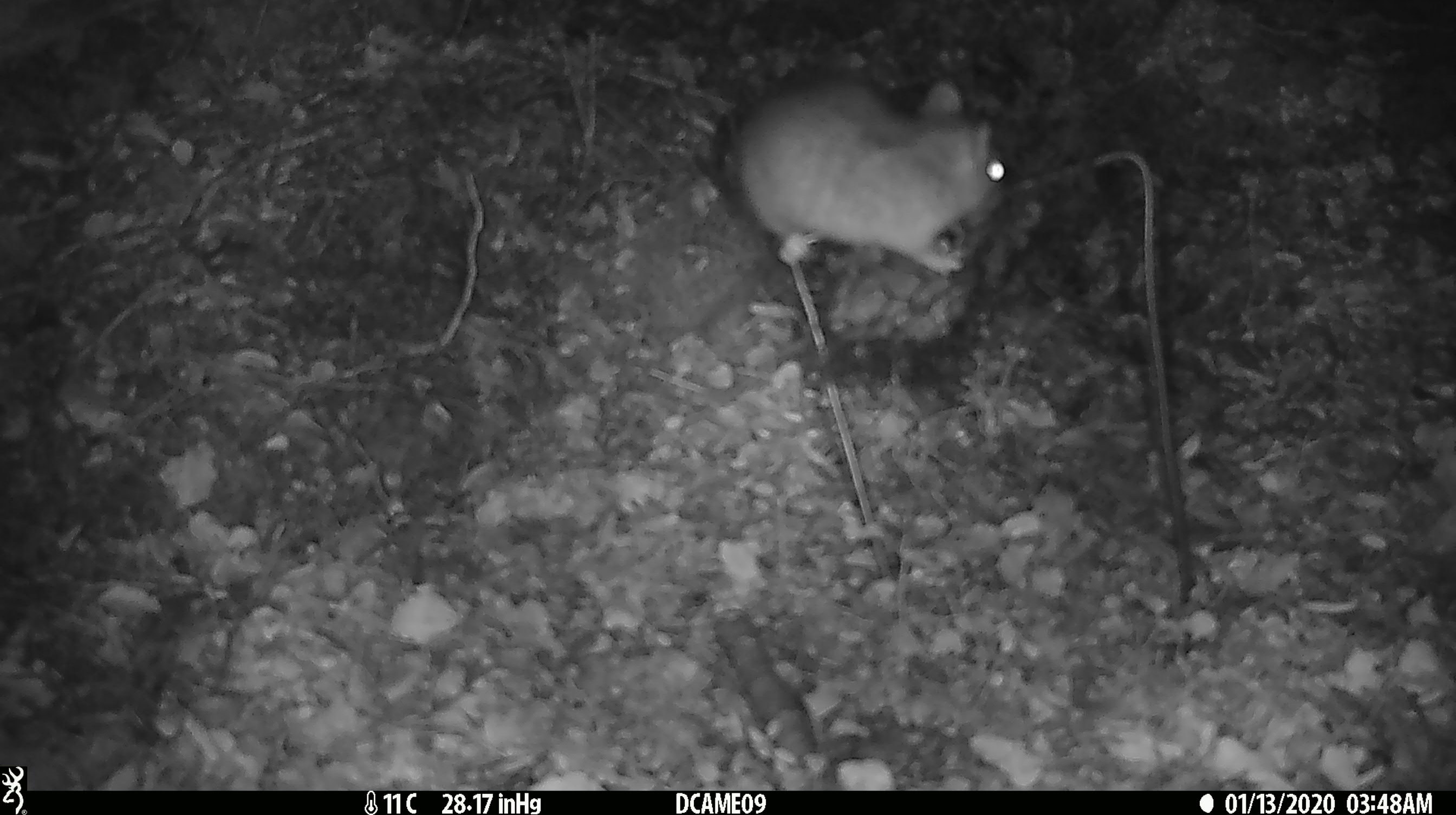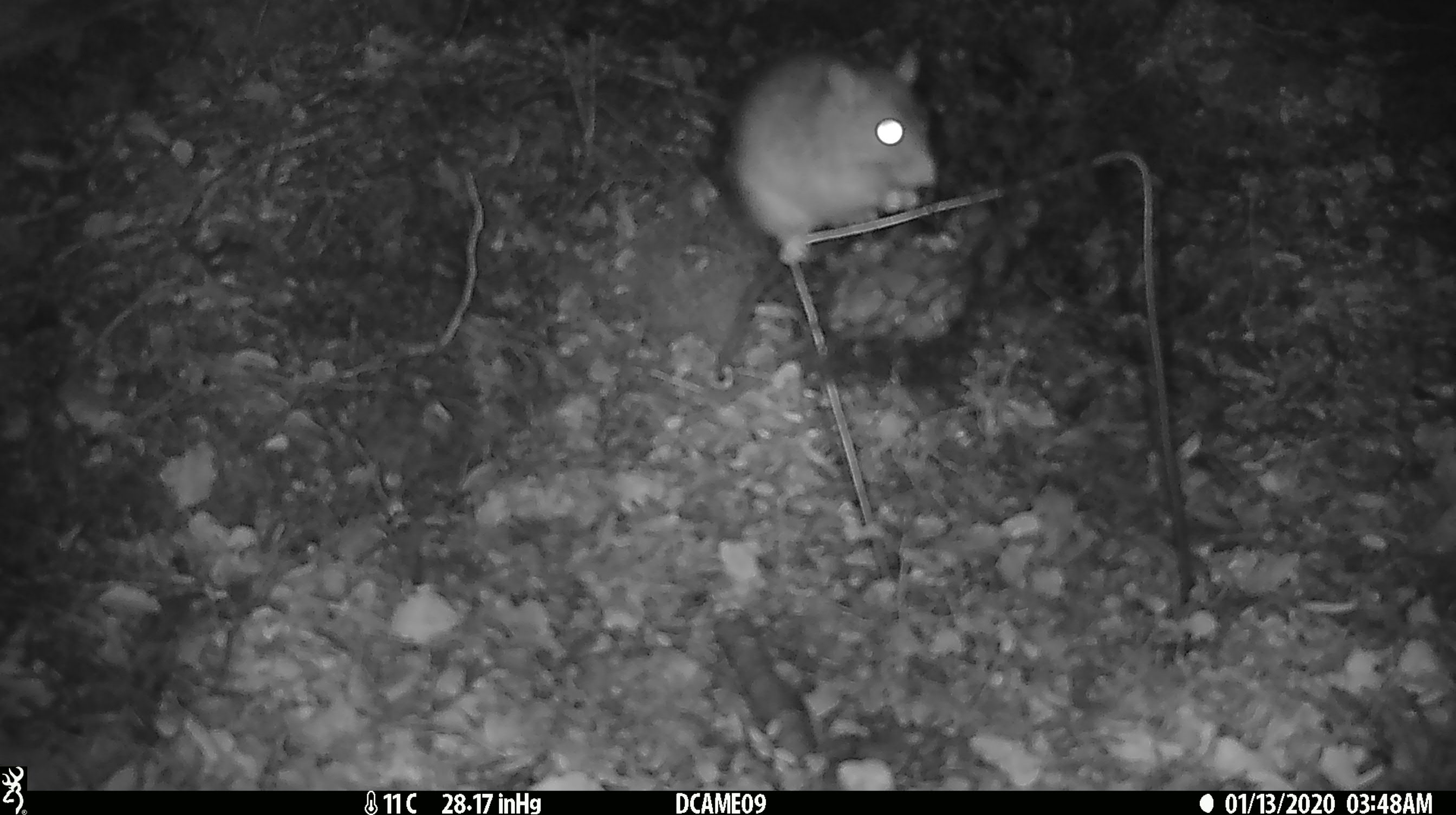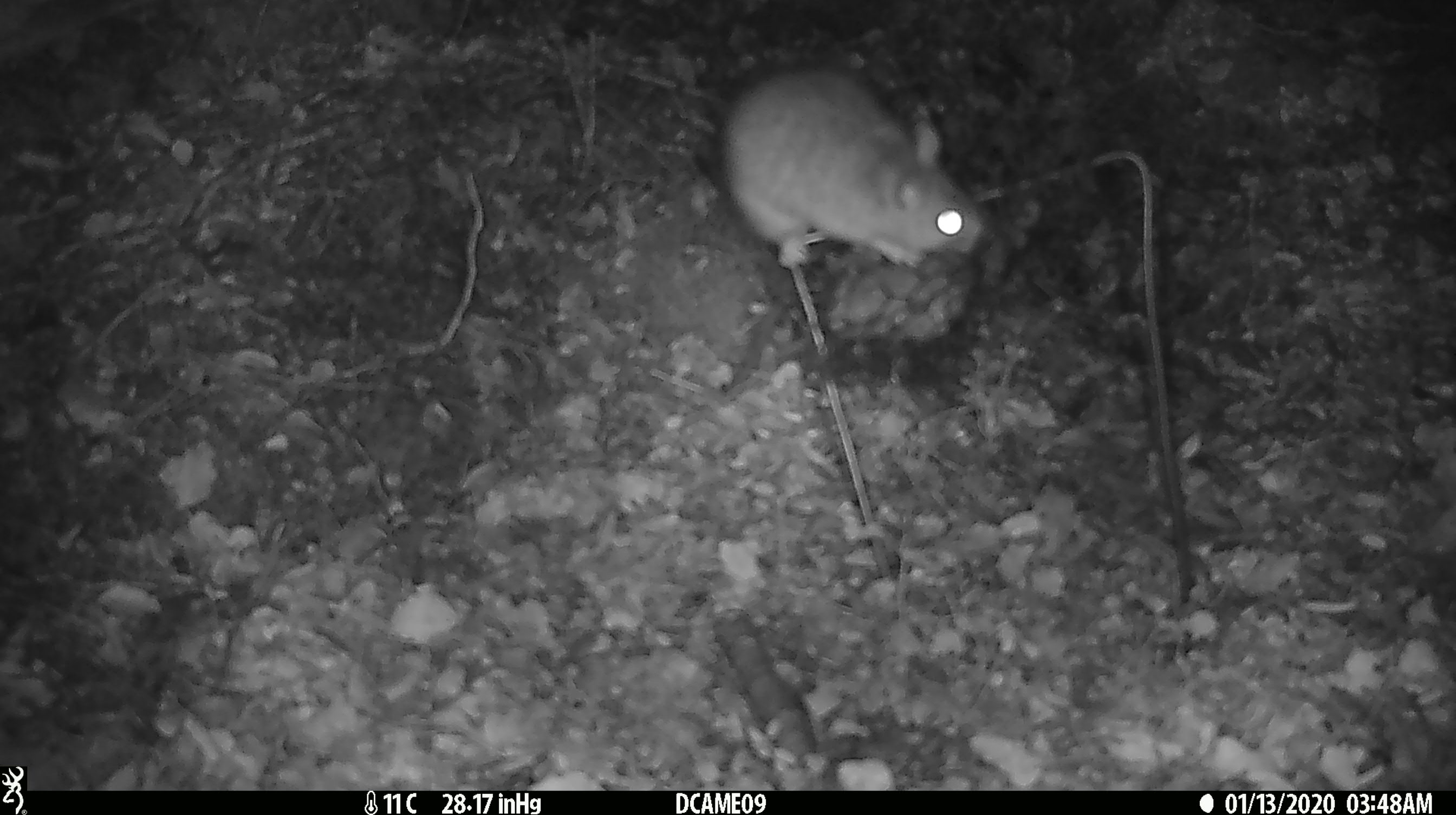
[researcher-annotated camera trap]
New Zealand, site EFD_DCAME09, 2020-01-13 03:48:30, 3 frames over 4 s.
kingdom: Animalia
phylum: Chordata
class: Mammalia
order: Rodentia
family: Muridae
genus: Rattus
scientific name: Rattus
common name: rat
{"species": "rat (Rattus)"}